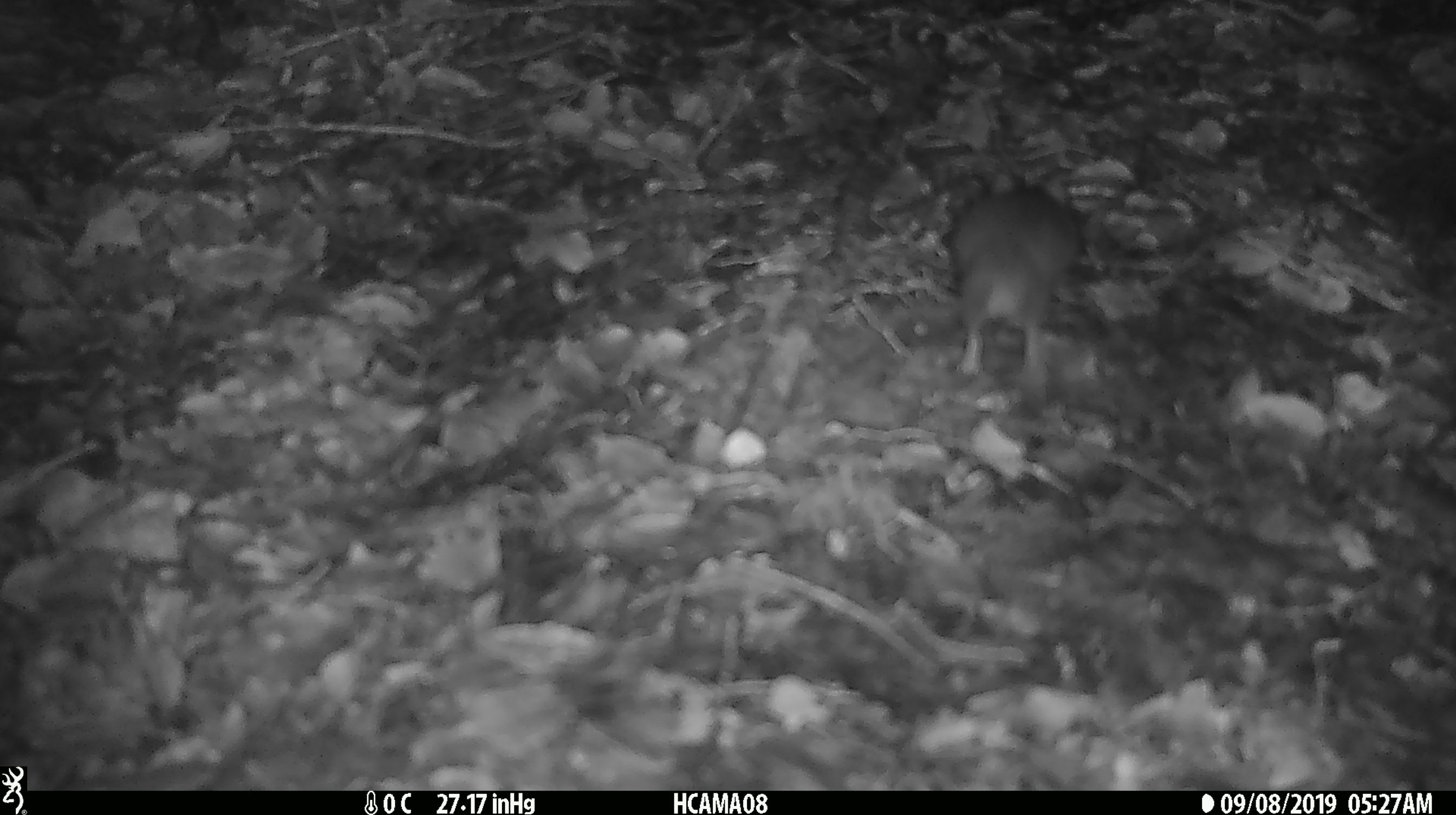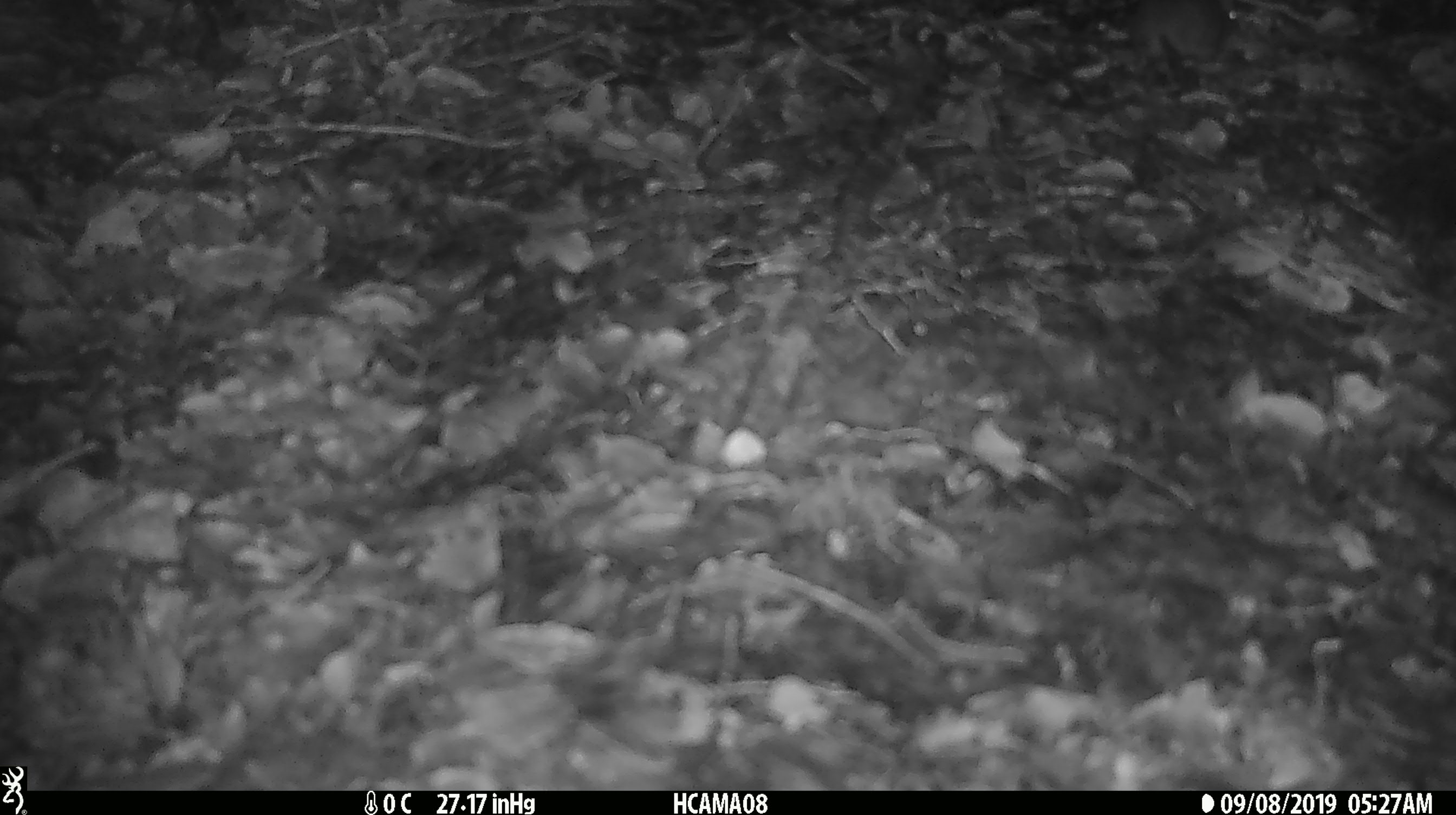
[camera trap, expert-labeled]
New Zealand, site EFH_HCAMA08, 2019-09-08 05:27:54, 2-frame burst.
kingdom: Animalia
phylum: Chordata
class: Mammalia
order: Rodentia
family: Muridae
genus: Mus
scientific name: Mus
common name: mouse